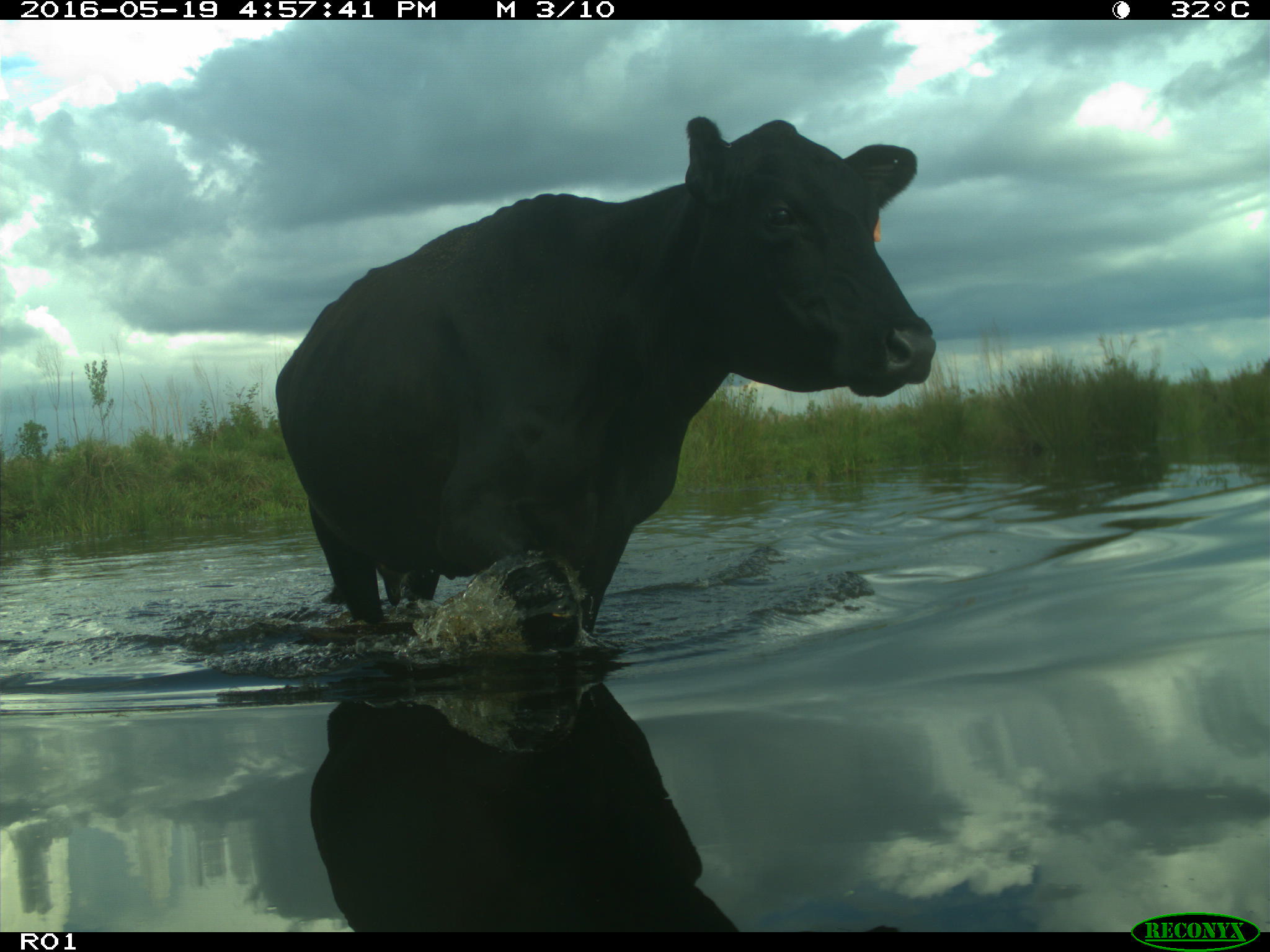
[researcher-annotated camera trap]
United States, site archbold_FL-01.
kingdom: Animalia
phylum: Chordata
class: Mammalia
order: Artiodactyla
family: Bovidae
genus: Bos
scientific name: Bos taurus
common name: domestic cow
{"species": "Bos taurus (domestic cow)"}